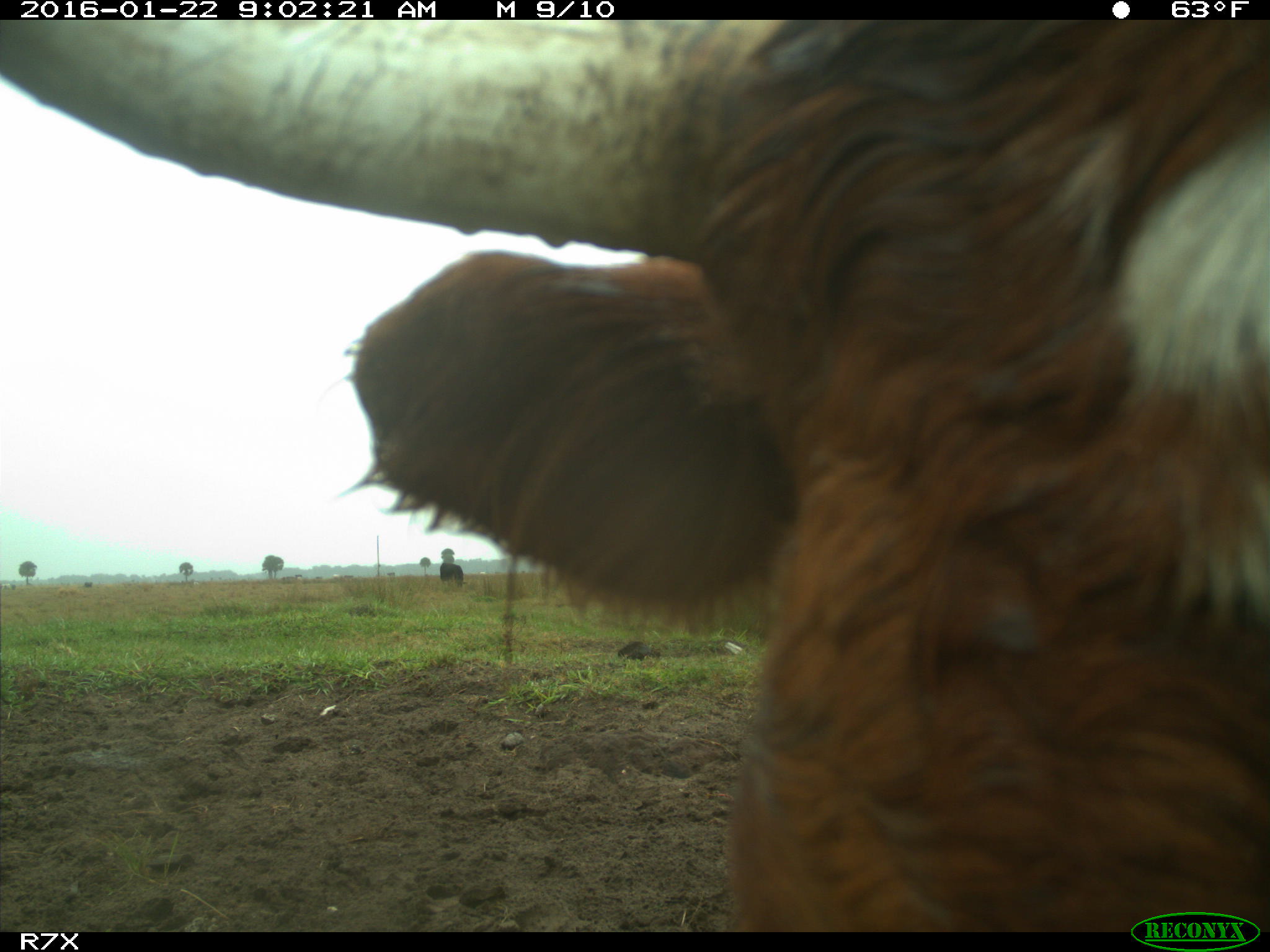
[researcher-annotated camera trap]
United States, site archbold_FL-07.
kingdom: Animalia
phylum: Chordata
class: Mammalia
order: Artiodactyla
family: Bovidae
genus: Bos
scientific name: Bos taurus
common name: domestic cow